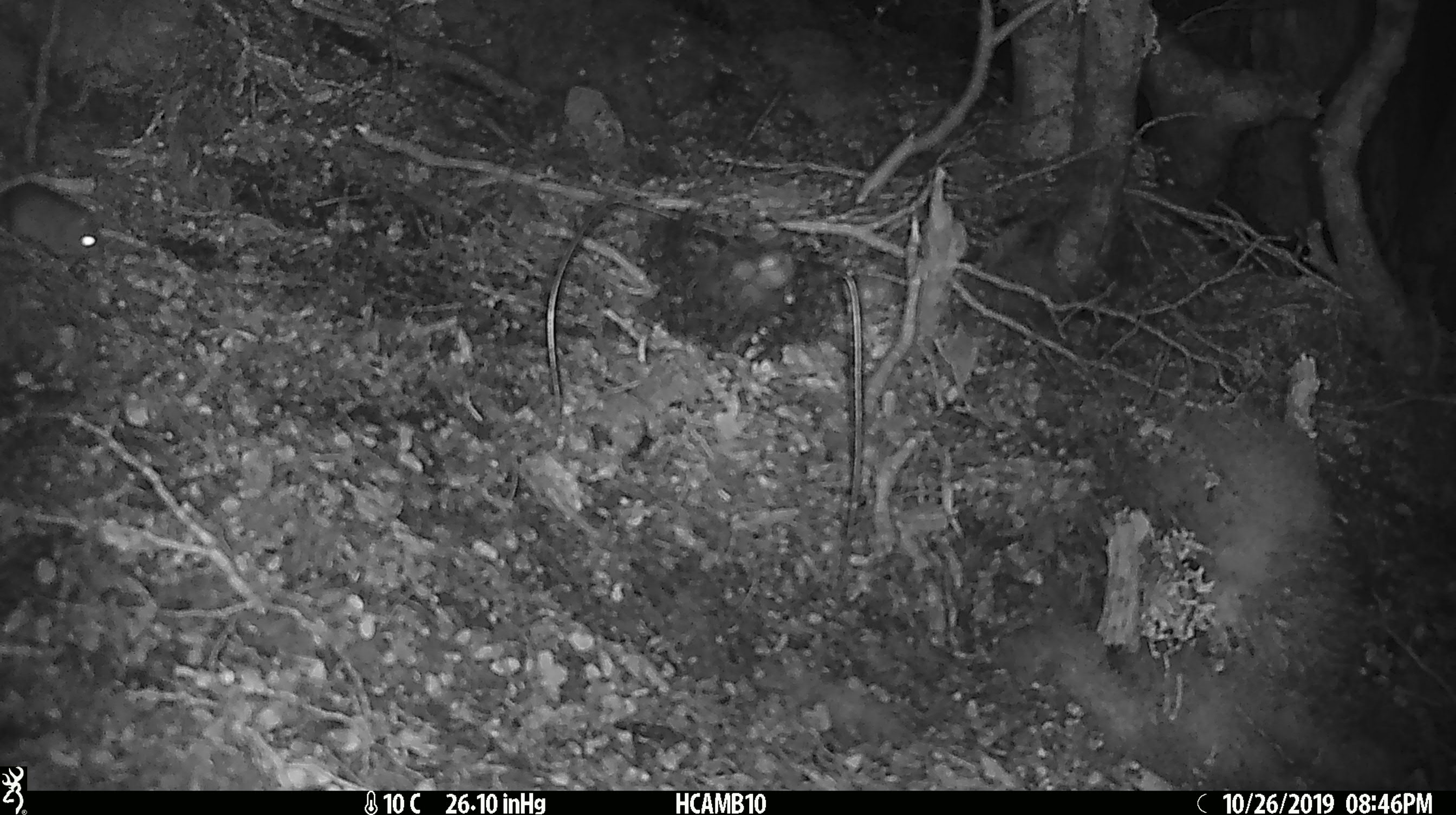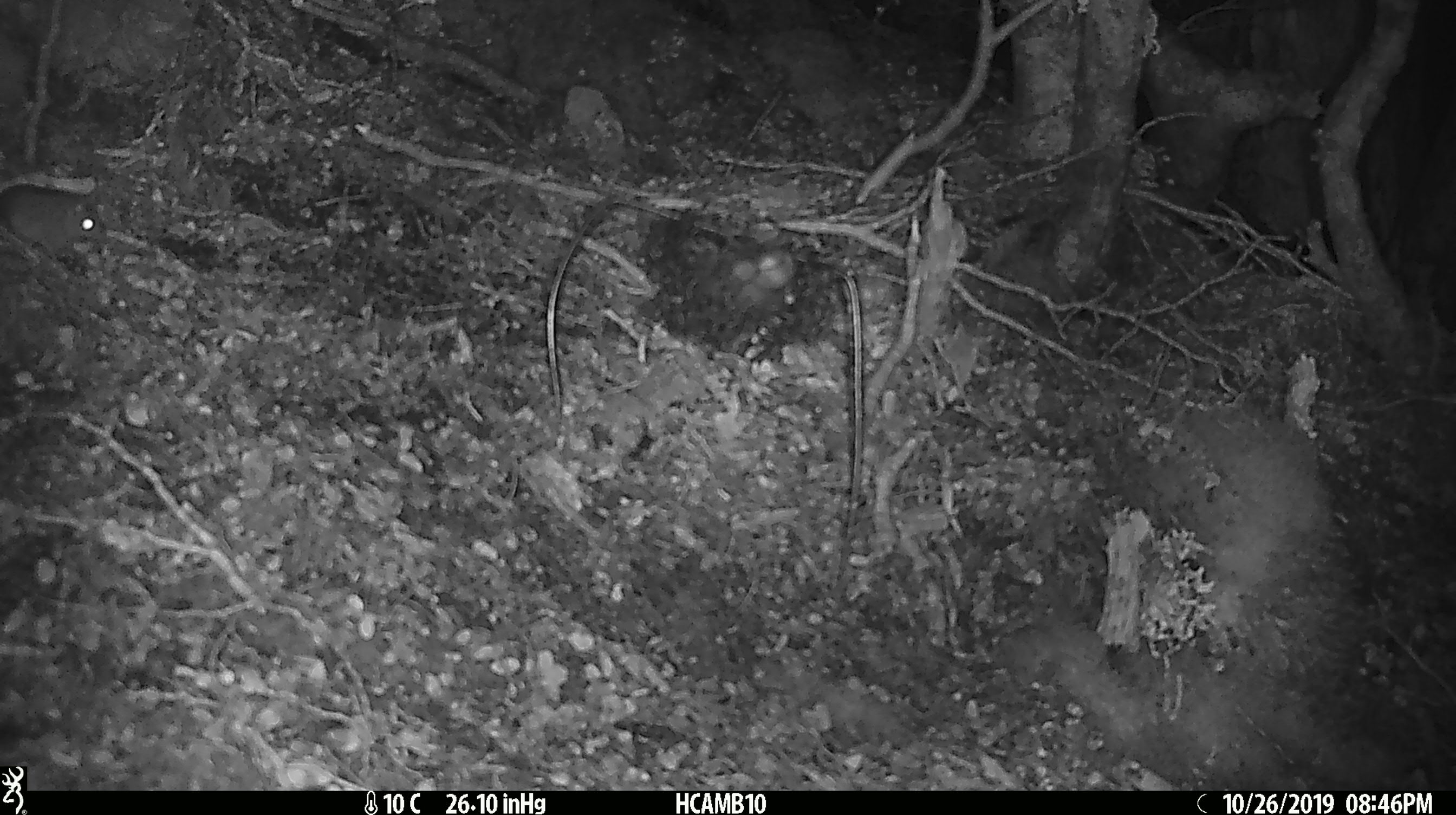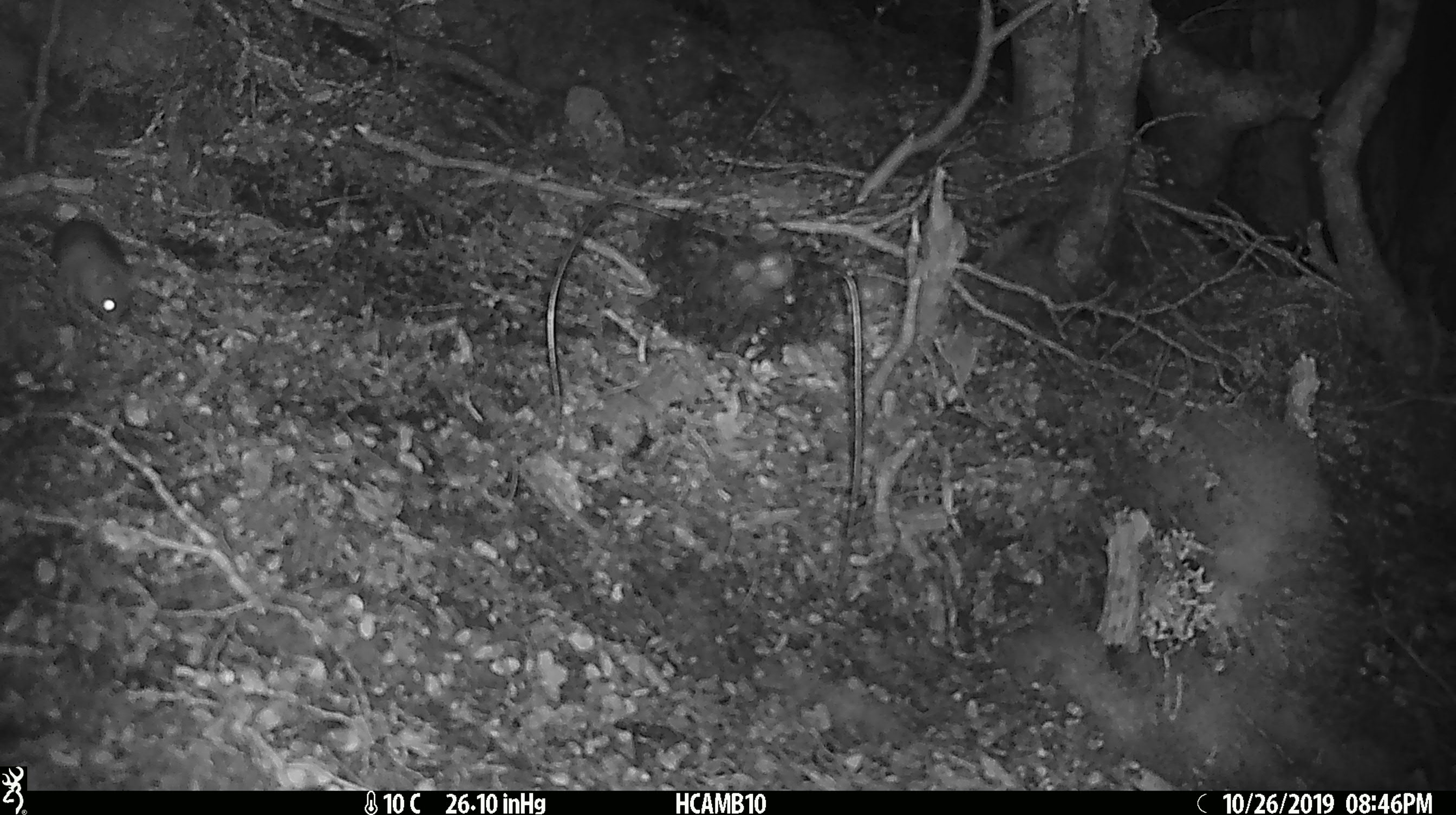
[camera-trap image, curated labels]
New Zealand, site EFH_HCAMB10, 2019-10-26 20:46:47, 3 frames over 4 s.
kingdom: Animalia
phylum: Chordata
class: Mammalia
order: Rodentia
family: Muridae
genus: Mus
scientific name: Mus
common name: mouse